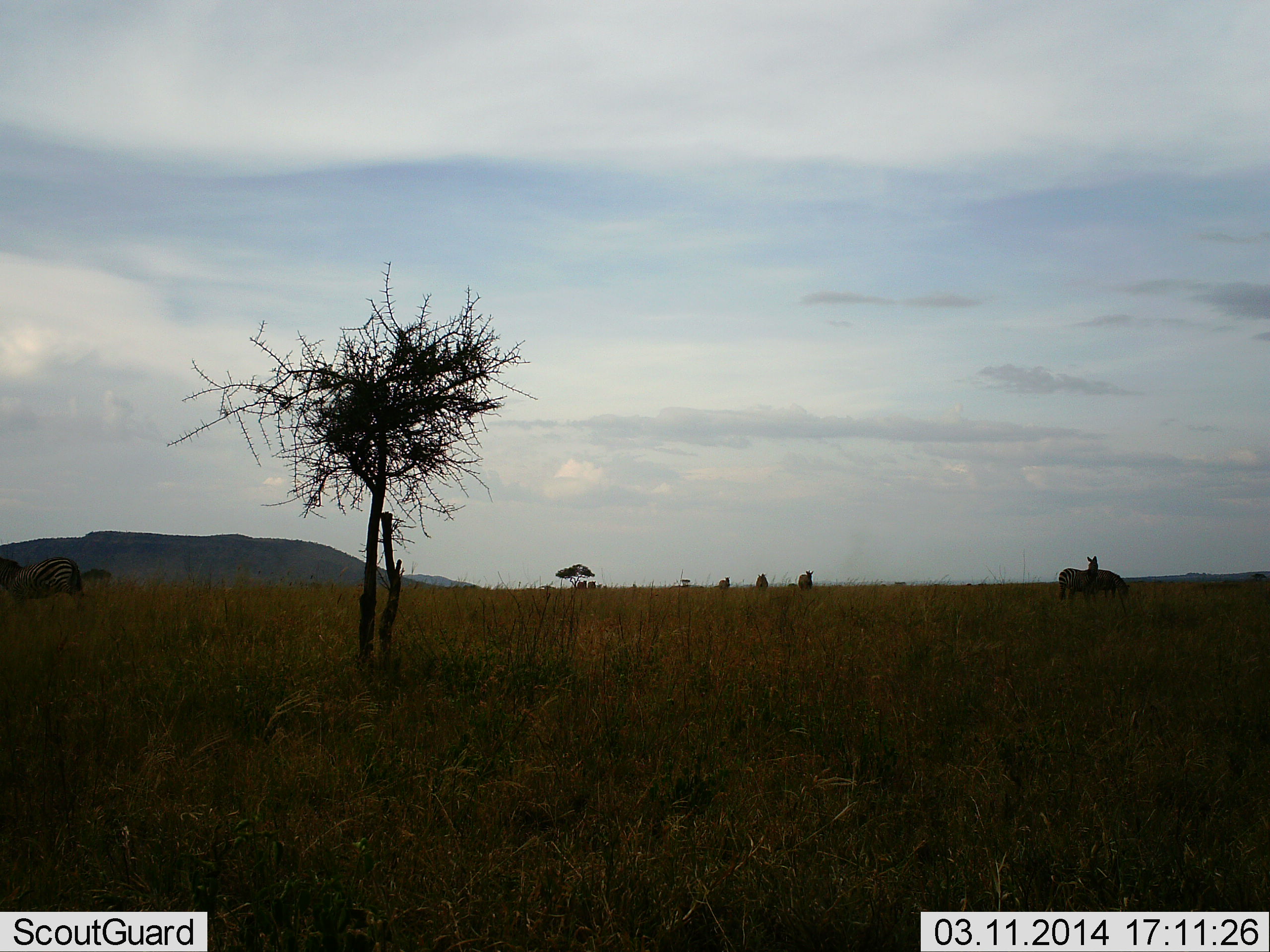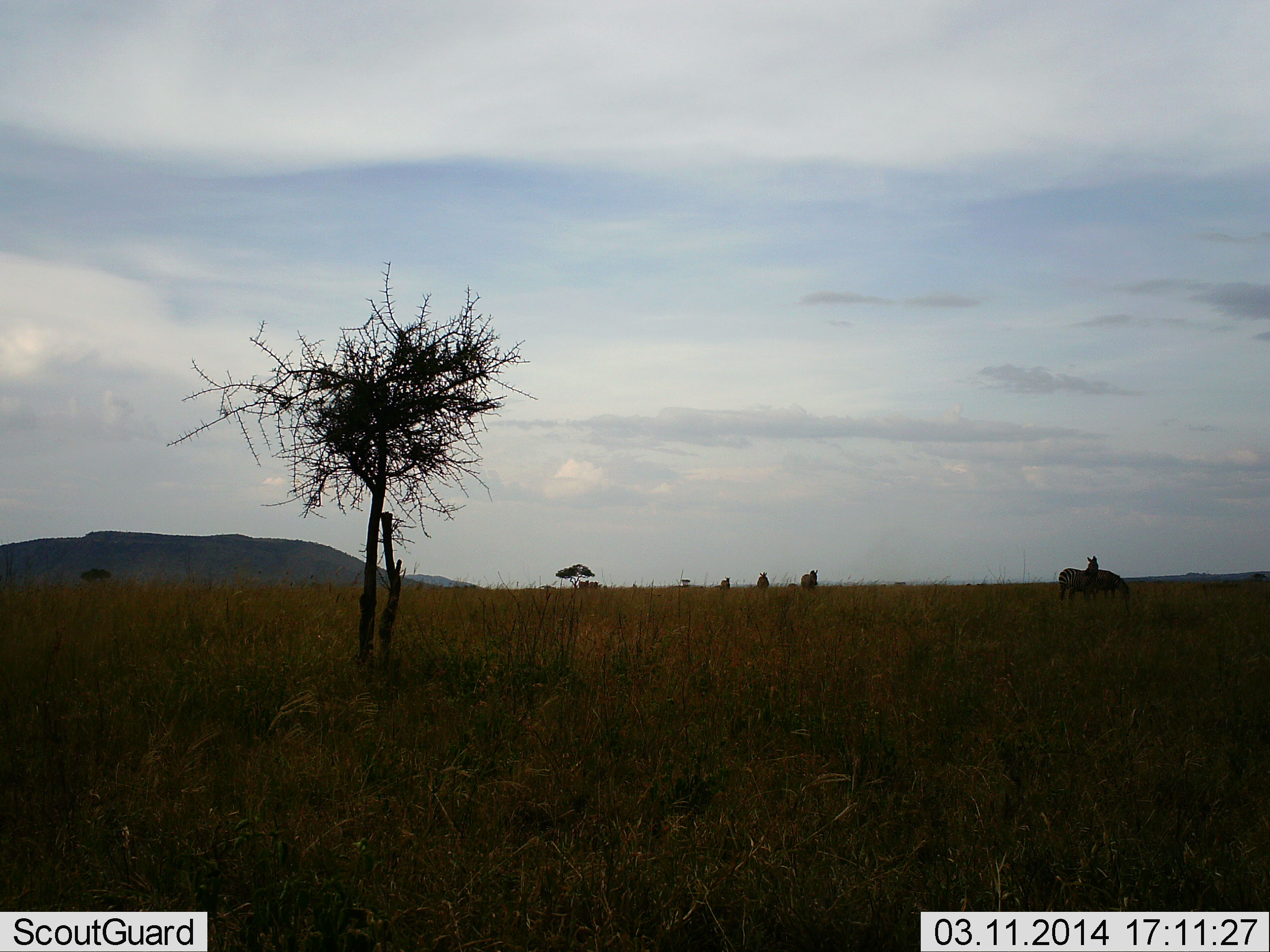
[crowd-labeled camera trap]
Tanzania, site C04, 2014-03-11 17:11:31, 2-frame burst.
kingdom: Animalia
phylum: Chordata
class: Mammalia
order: Perissodactyla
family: Equidae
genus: Equus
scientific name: Equus quagga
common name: plains zebra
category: zebra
Zebra (plains zebra) (Equus quagga), count 6. Behavior (volunteer vote fractions): standing 64%, resting 0%, moving 82%, interacting 0%. Young present (vote fraction): 0%. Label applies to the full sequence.